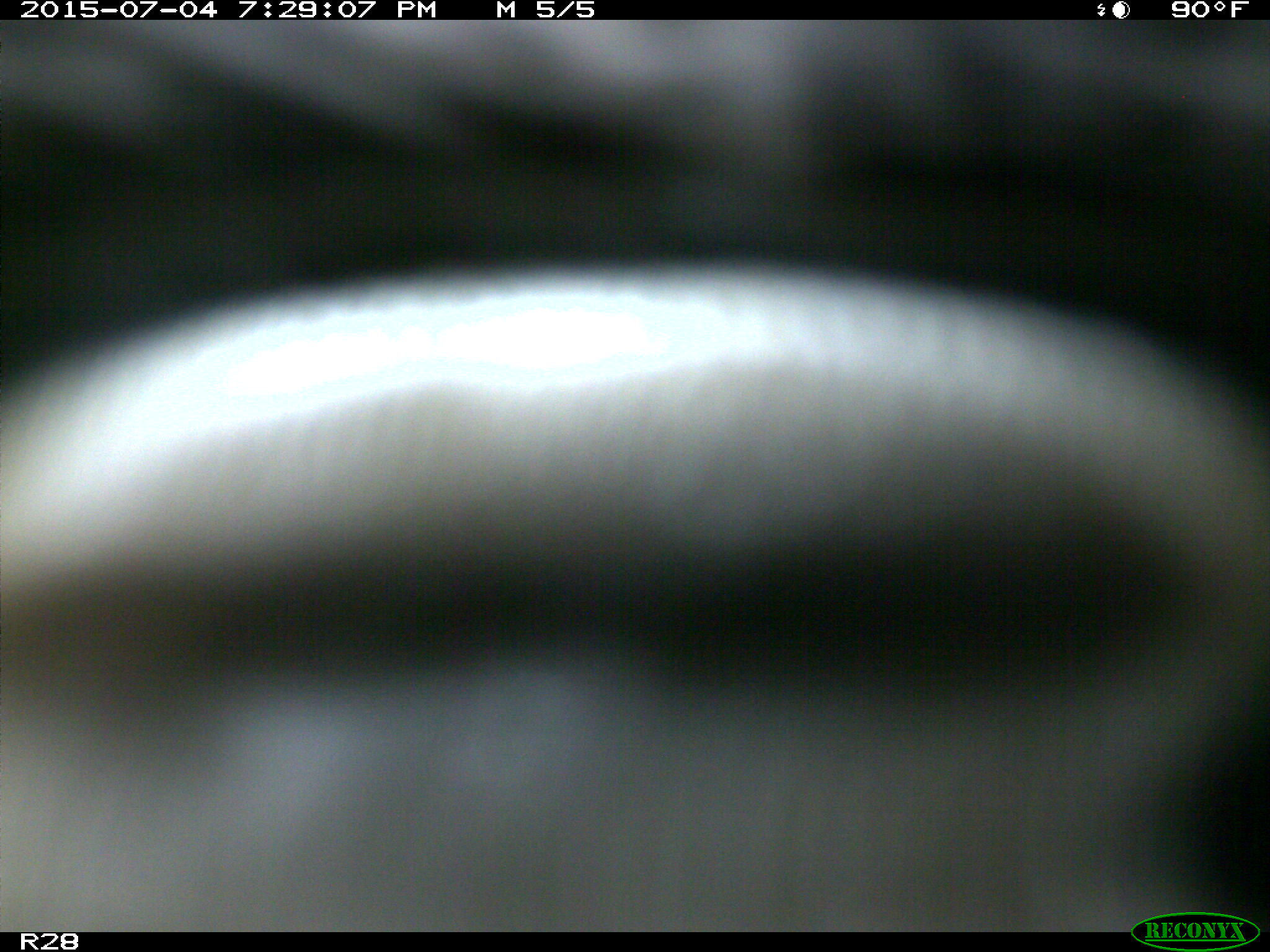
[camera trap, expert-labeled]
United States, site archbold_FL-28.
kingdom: Animalia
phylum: Chordata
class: Mammalia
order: Artiodactyla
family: Bovidae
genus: Bos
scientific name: Bos taurus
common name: domestic cow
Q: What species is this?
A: Bos taurus (domestic cow).